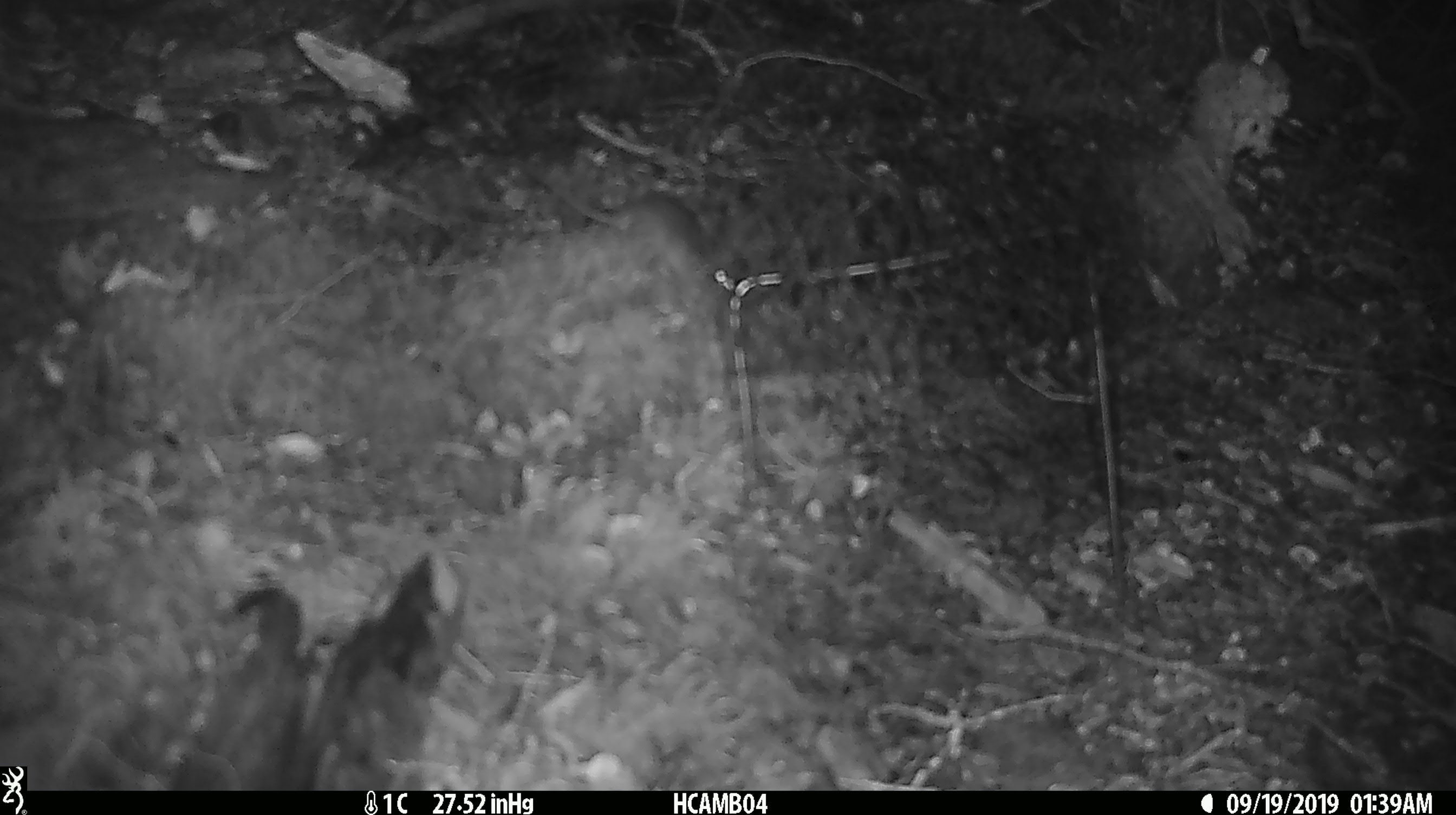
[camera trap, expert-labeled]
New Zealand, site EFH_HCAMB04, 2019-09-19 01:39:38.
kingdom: Animalia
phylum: Chordata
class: Mammalia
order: Rodentia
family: Muridae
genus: Mus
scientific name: Mus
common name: mouse